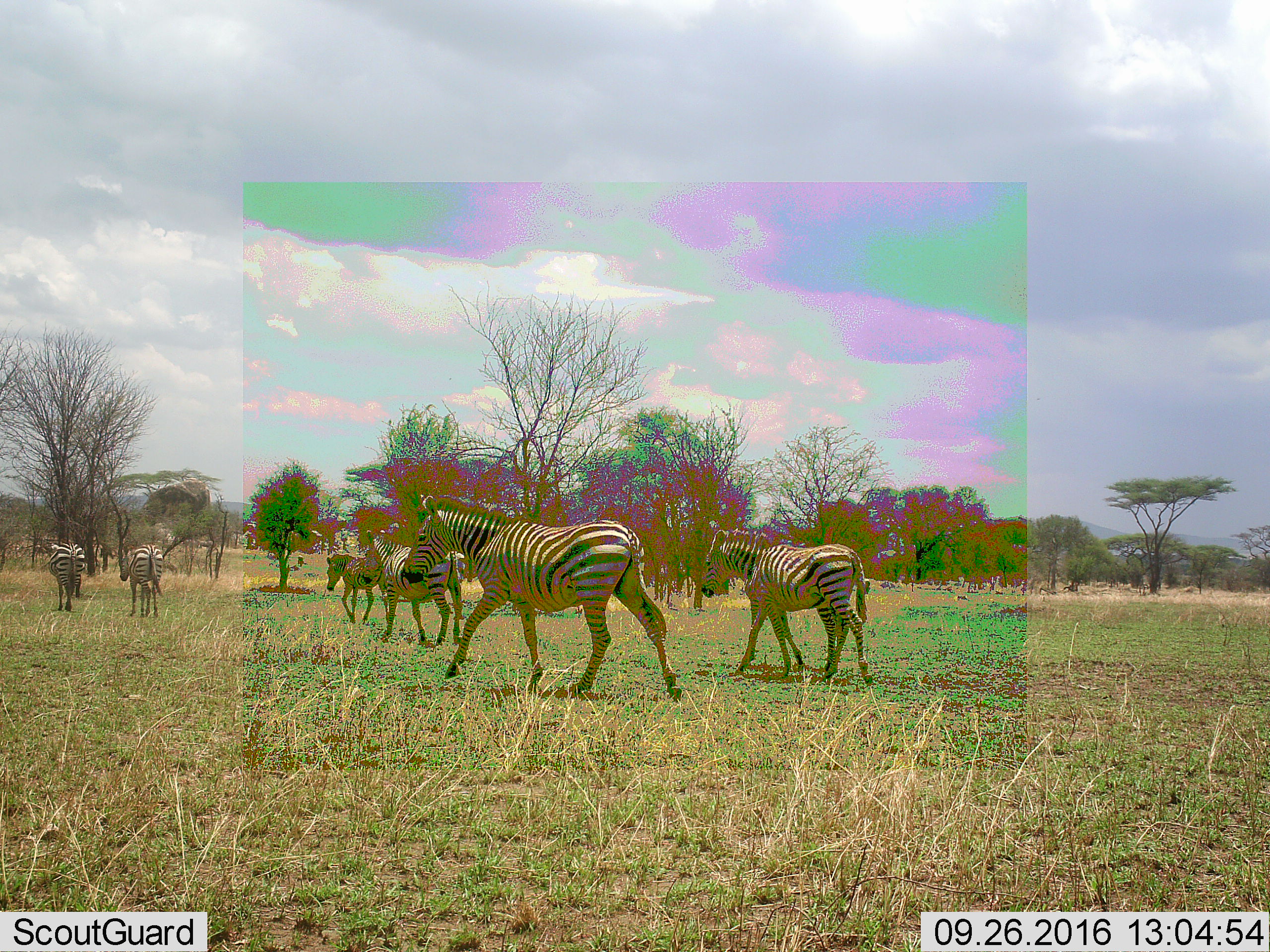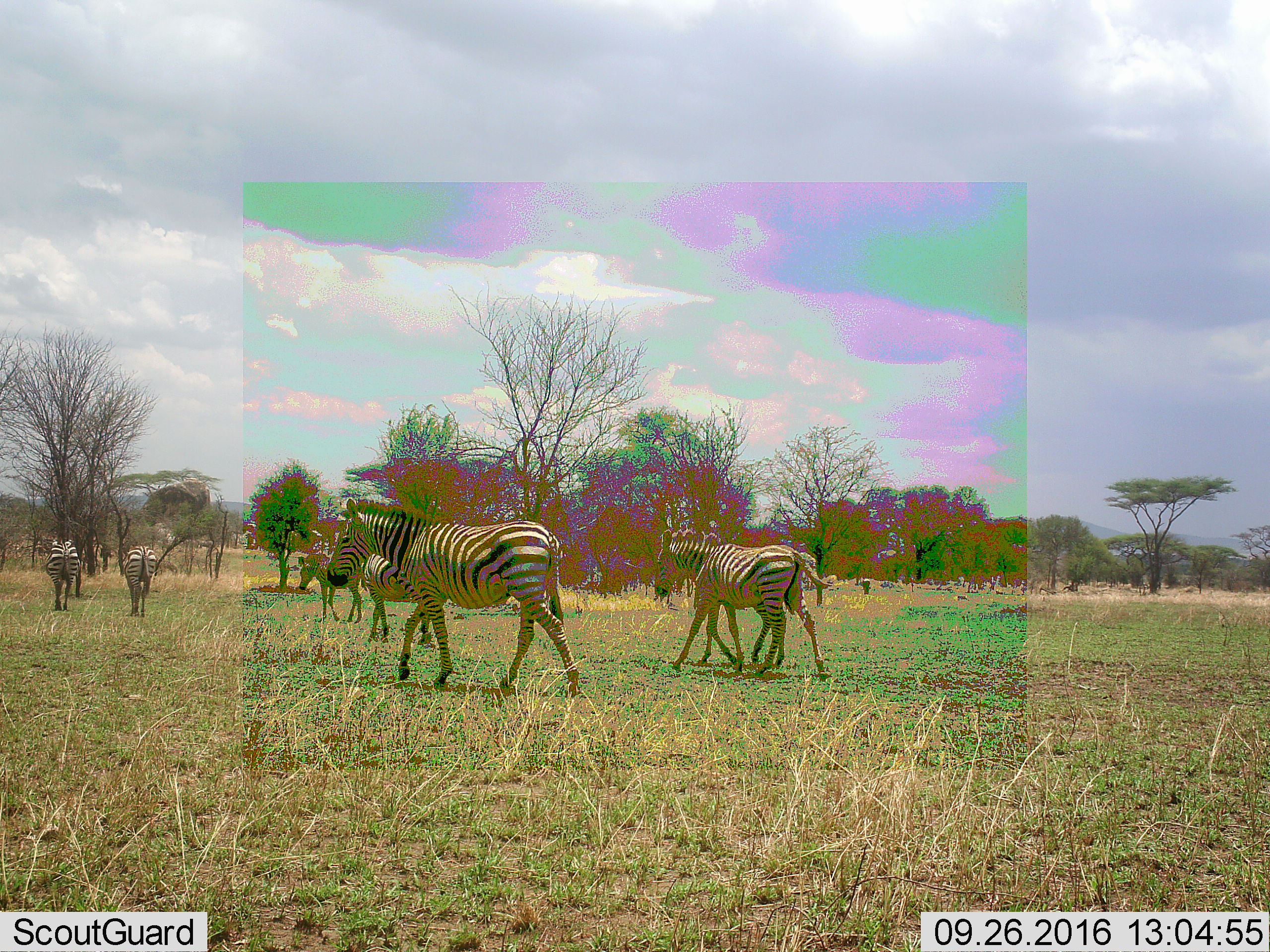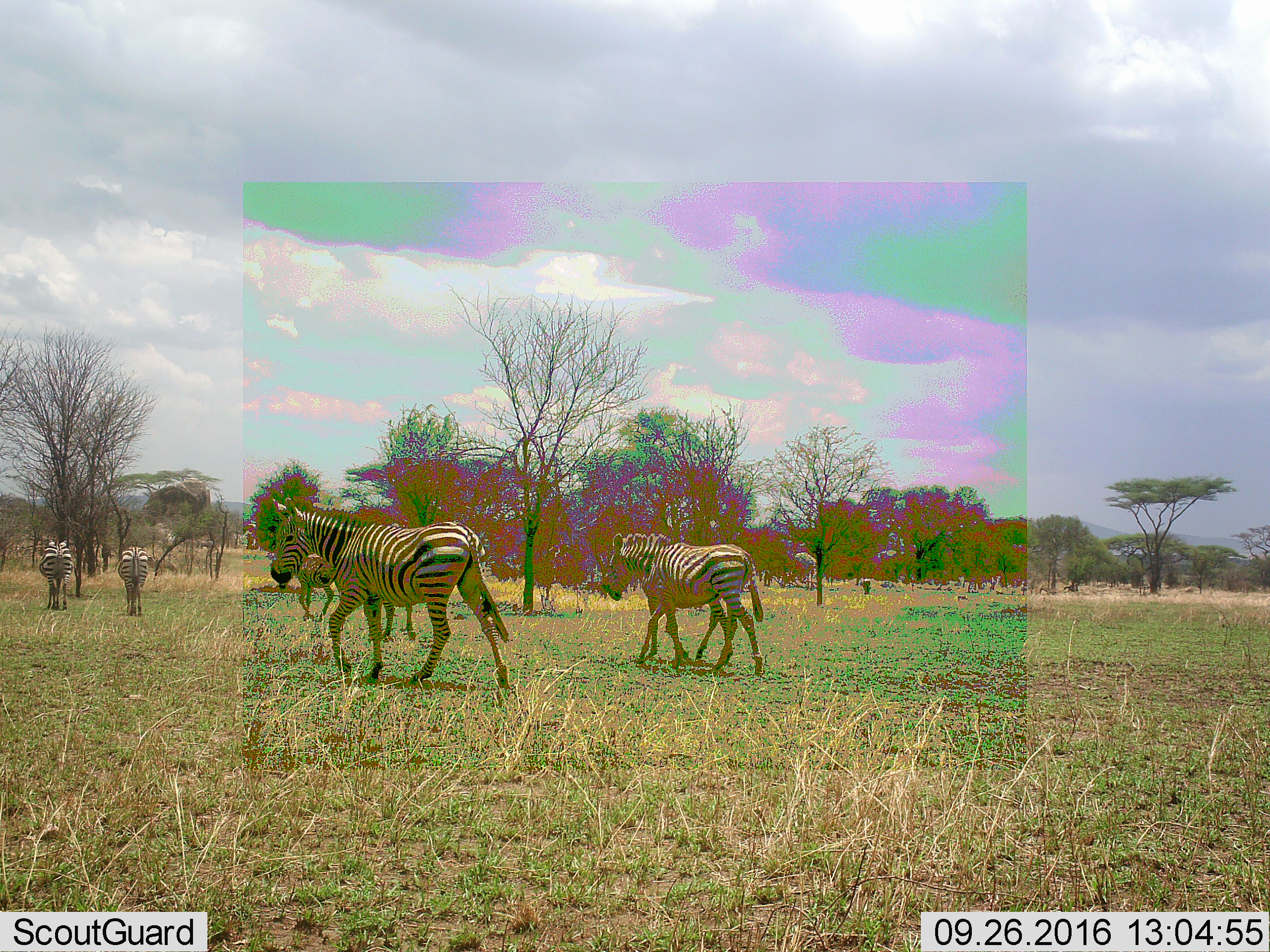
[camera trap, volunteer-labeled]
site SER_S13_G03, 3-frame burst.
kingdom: Animalia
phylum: Chordata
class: Mammalia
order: Perissodactyla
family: Equidae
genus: Equus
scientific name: Equus quagga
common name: plains zebra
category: zebraplains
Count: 6.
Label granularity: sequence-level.